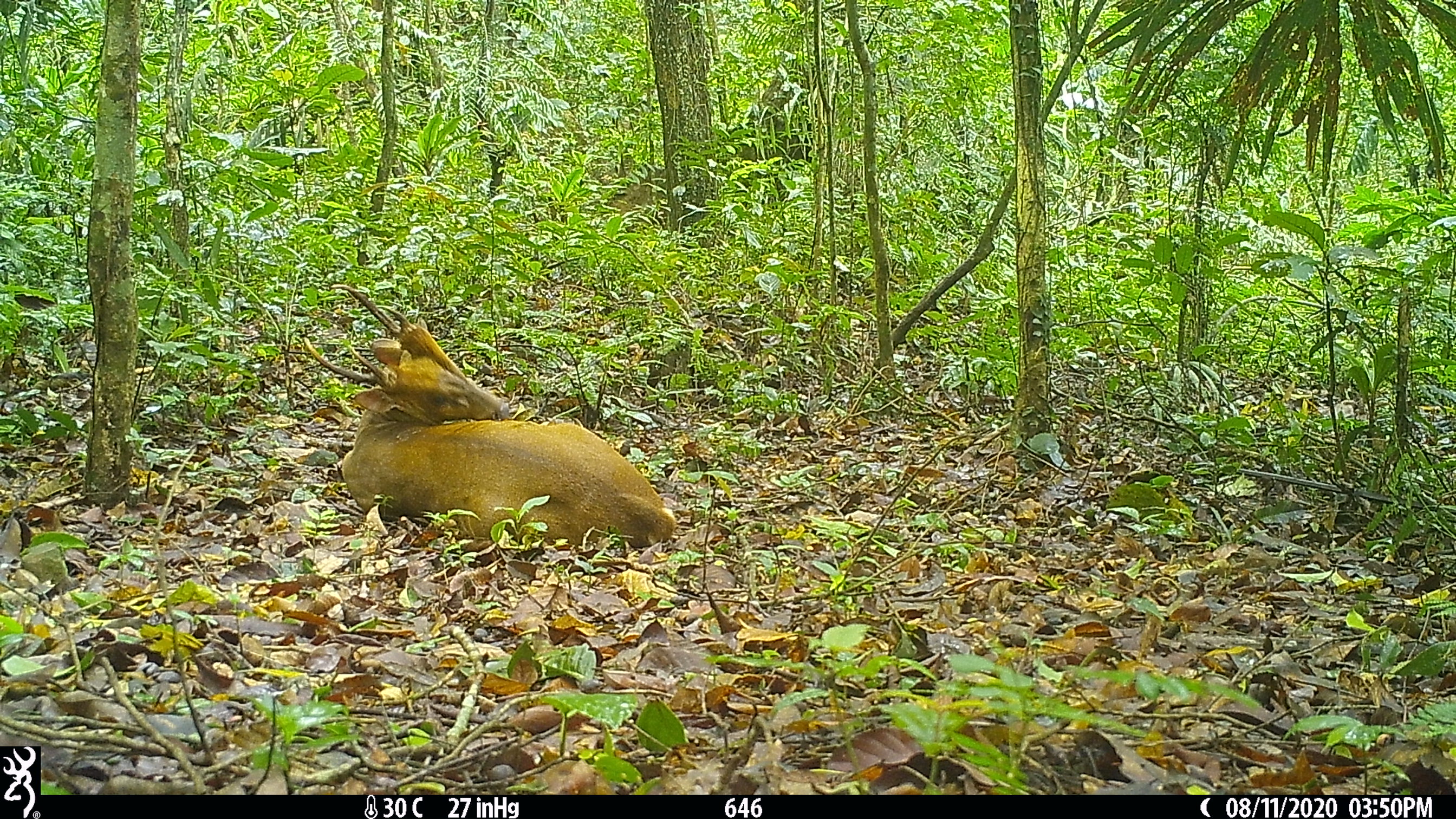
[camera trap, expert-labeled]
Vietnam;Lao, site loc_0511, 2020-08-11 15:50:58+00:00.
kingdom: Animalia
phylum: Chordata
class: Mammalia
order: Artiodactyla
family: Cervidae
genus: Muntiacus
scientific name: Muntiacus vuquangensis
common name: large-antlered muntjac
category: large antlered muntjac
Large antlered muntjac (large-antlered muntjac) (Muntiacus vuquangensis). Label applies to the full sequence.